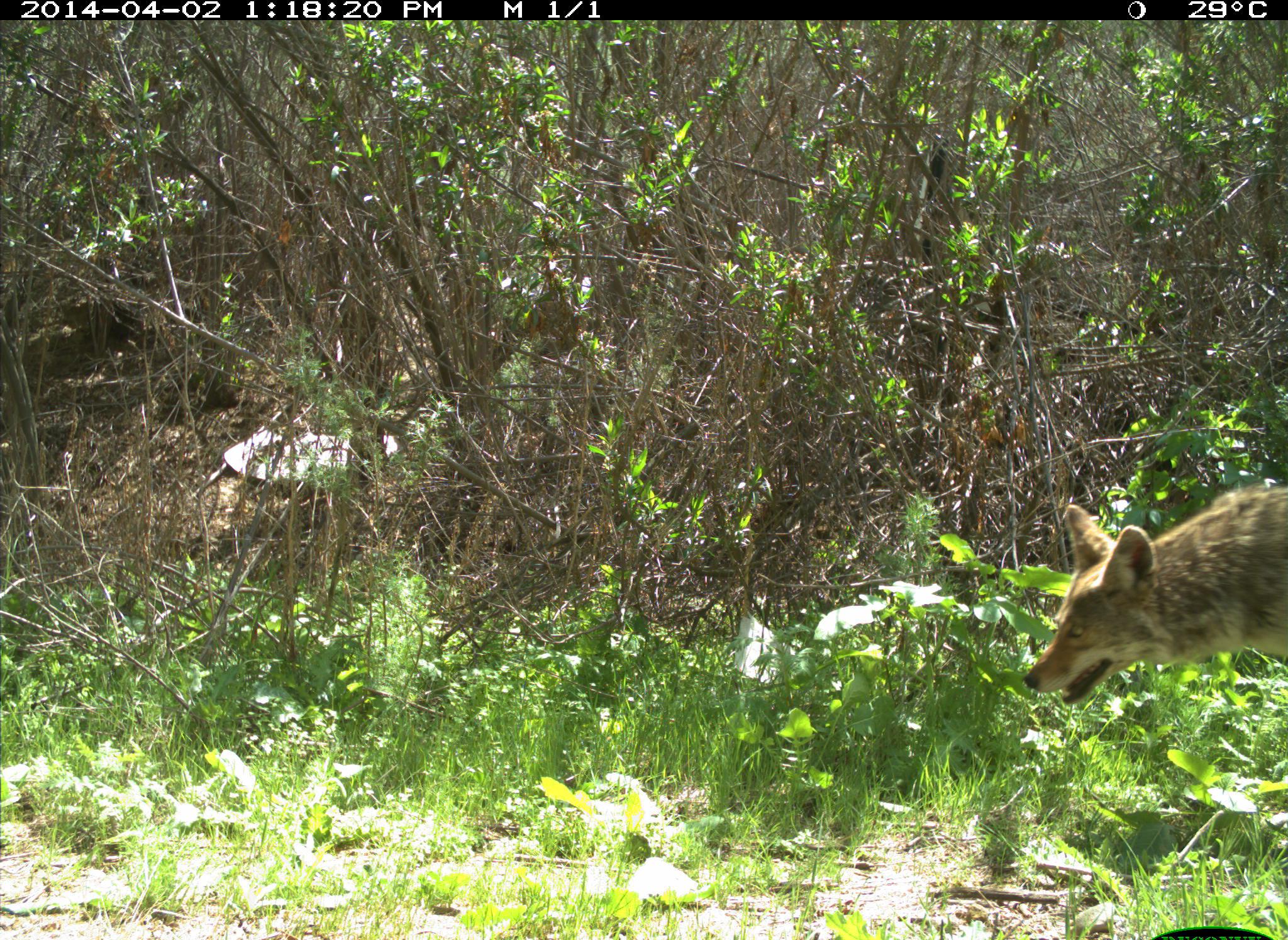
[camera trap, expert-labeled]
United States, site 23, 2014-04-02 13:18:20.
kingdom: Animalia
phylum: Chordata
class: Mammalia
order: Carnivora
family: Canidae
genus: Canis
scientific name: Canis latrans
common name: coyote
Coyote (Canis latrans).